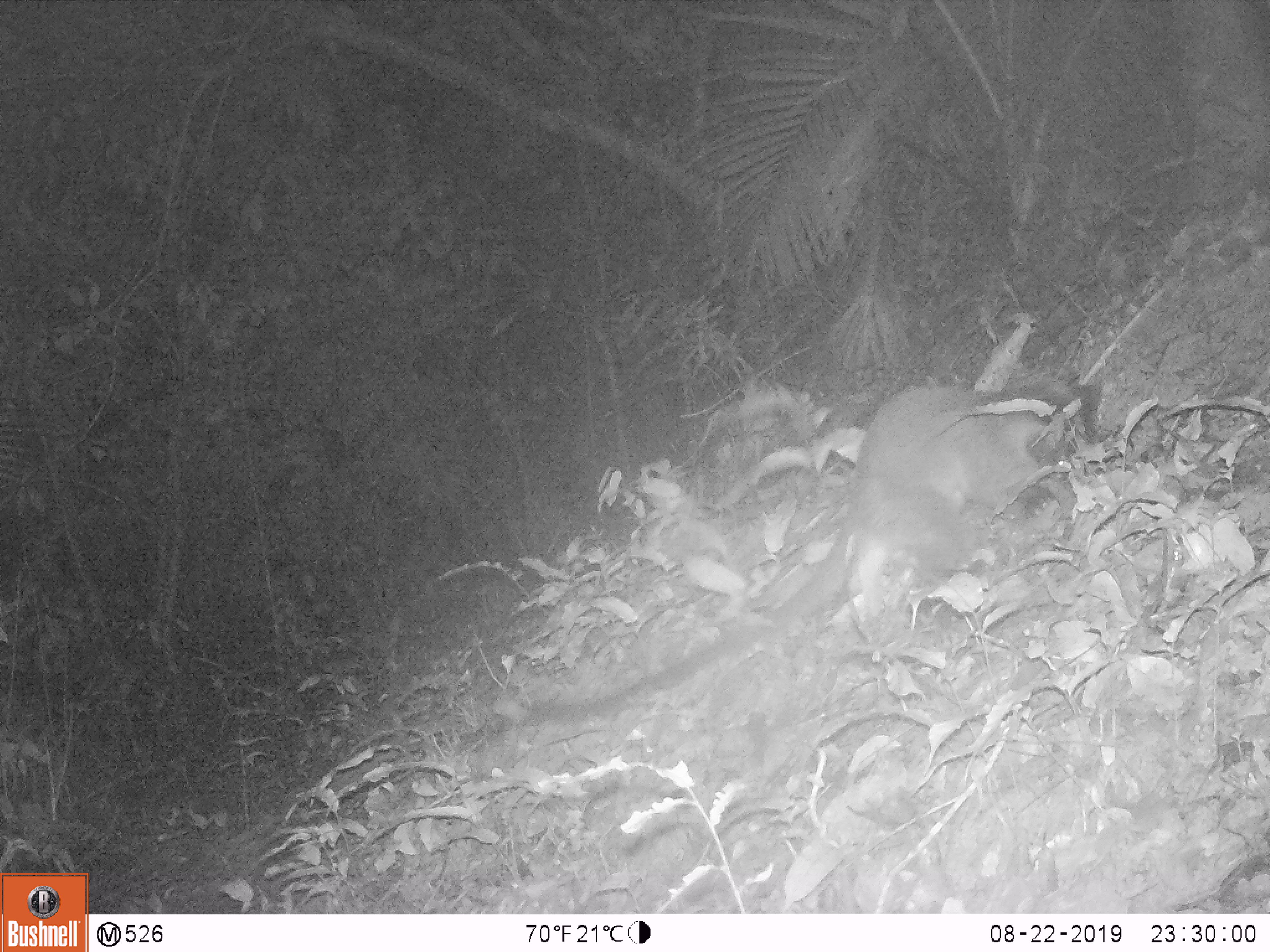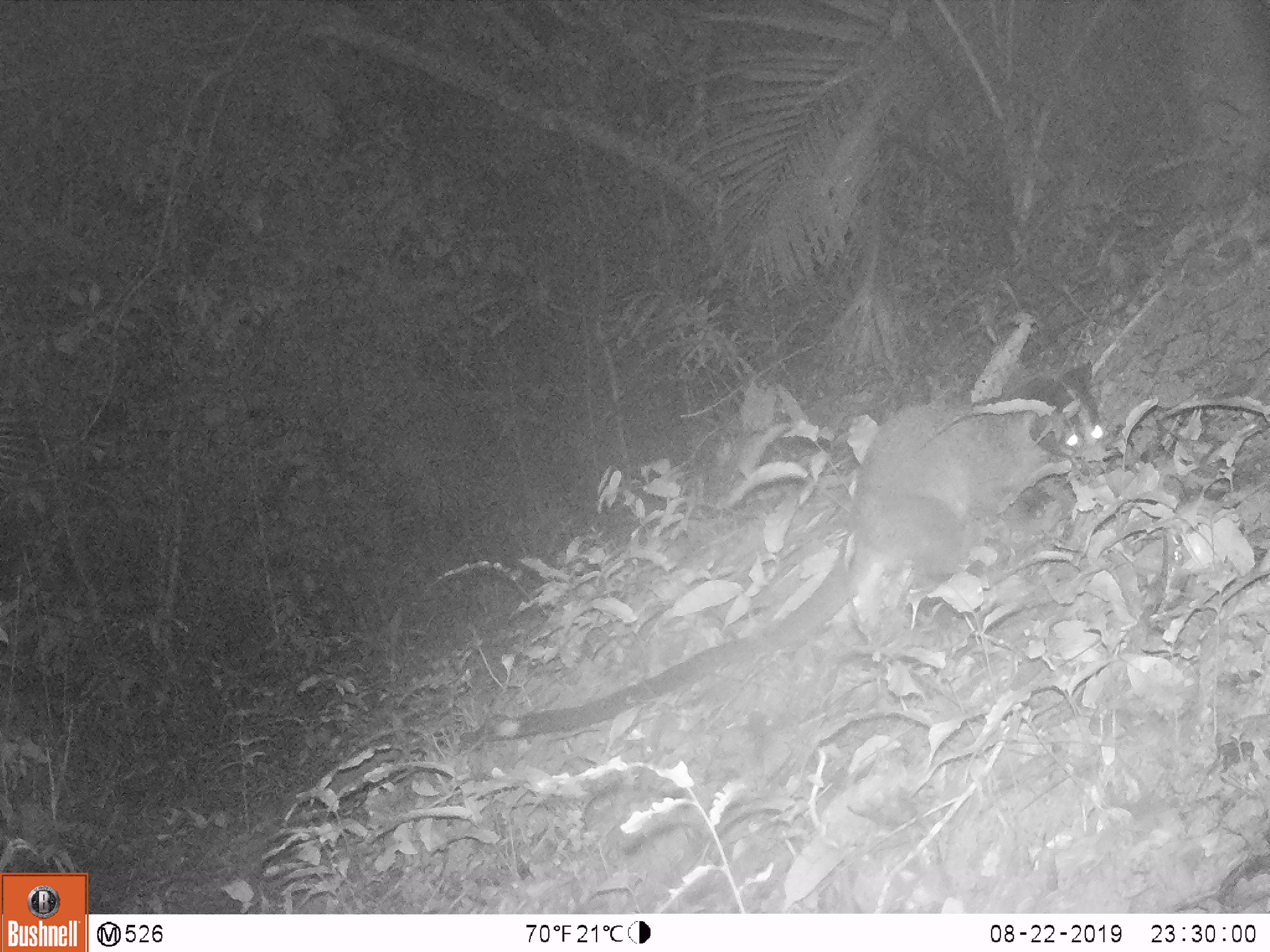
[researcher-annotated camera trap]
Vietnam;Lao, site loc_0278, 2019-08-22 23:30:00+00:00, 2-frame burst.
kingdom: Animalia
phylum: Chordata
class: Mammalia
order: Carnivora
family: Viverridae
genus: Paguma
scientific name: Paguma larvata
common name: masked palm civet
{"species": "masked palm civet (Paguma larvata)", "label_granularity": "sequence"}